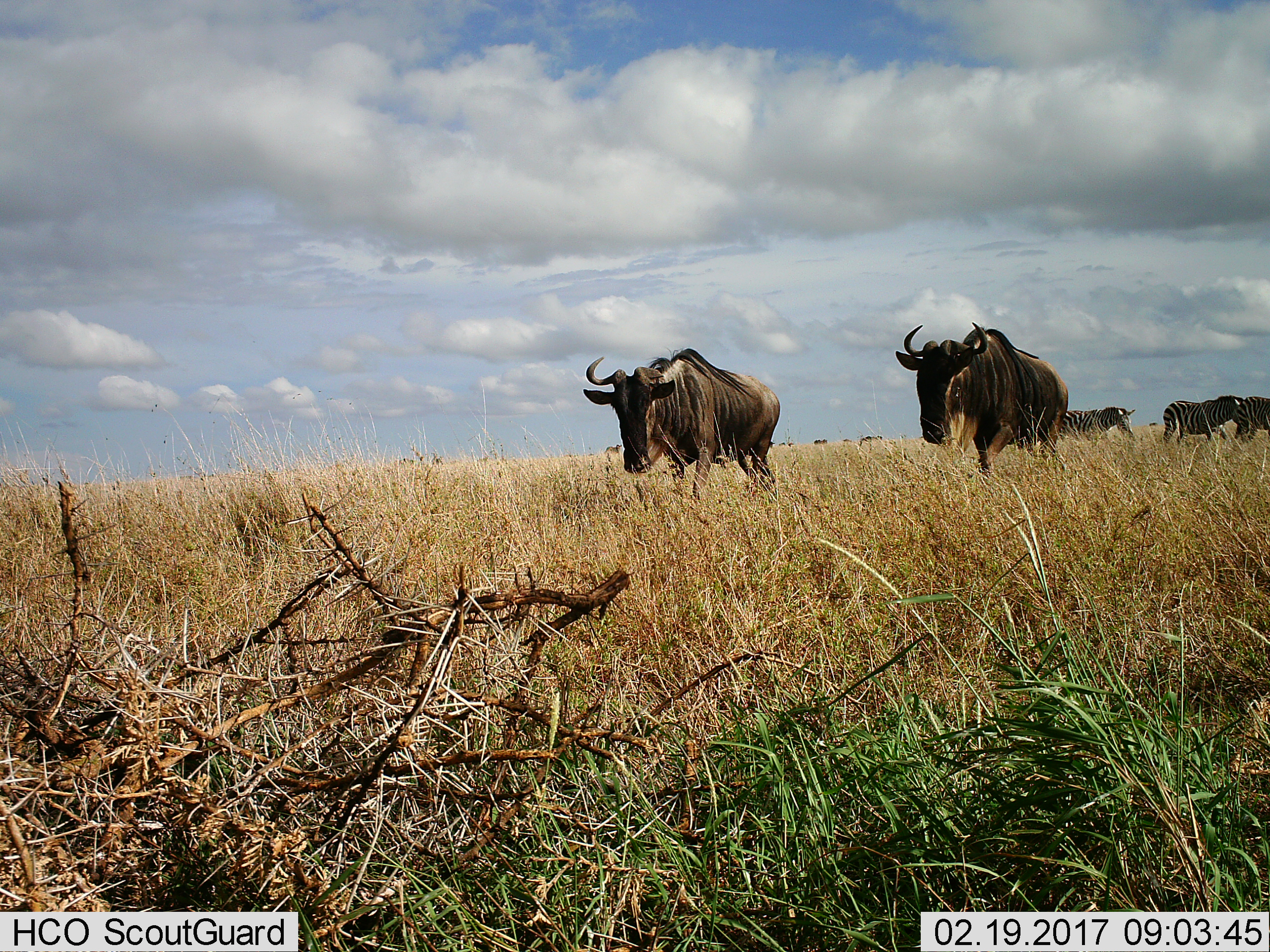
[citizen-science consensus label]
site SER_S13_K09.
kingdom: Animalia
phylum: Chordata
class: Mammalia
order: Artiodactyla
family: Bovidae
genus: Connochaetes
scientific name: Connochaetes taurinus taurinus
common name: blue wildebeest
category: wildebeestblue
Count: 2.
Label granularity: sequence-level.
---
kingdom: Animalia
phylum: Chordata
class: Mammalia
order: Perissodactyla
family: Equidae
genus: Equus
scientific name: Equus quagga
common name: plains zebra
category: zebraplains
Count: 3.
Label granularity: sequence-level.